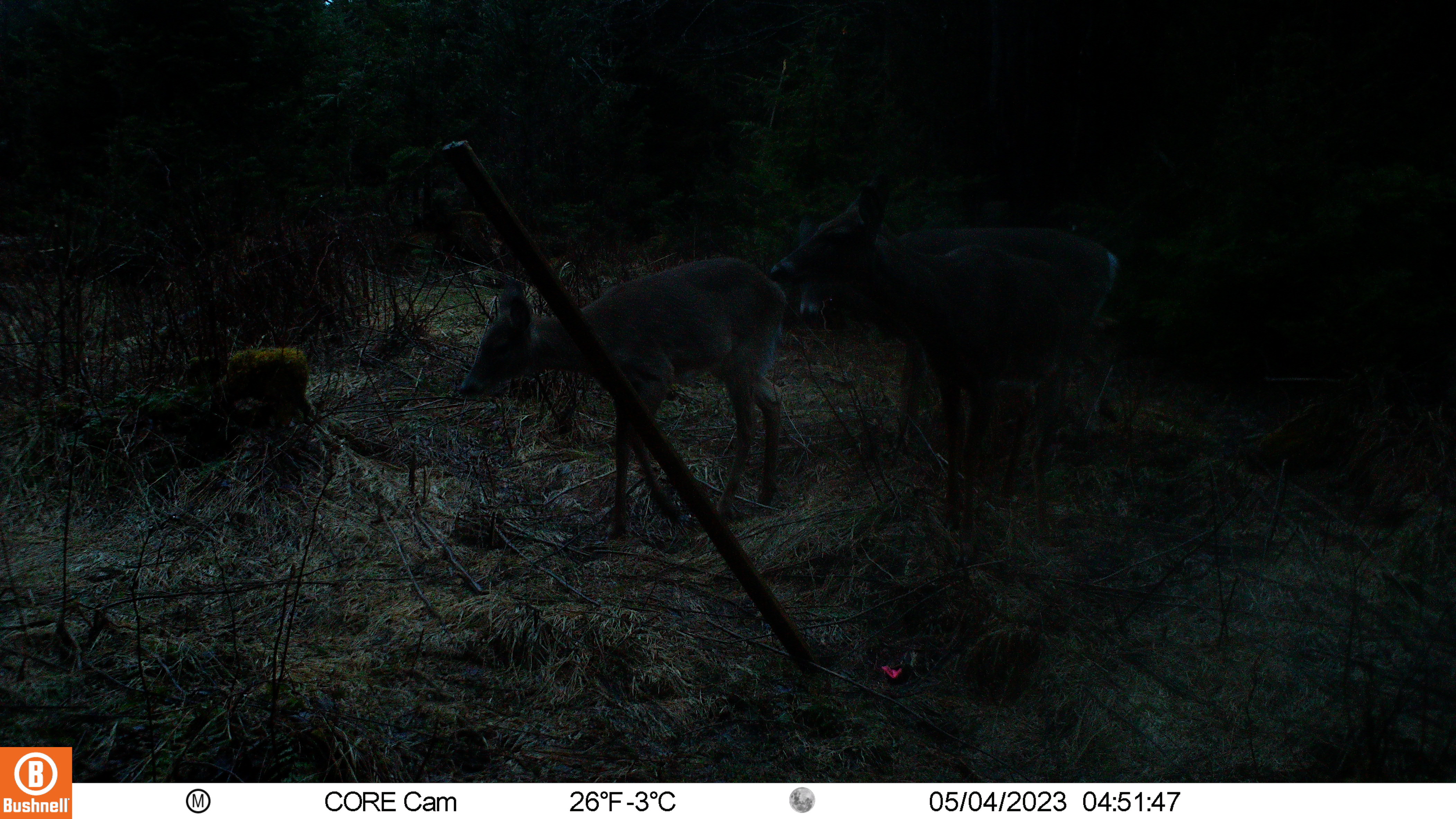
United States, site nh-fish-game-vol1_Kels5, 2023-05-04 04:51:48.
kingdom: Animalia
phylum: Chordata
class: Mammalia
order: Artiodactyla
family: Cervidae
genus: Odocoileus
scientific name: Odocoileus virginianus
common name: white-tailed deer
White-tailed deer (Odocoileus virginianus).